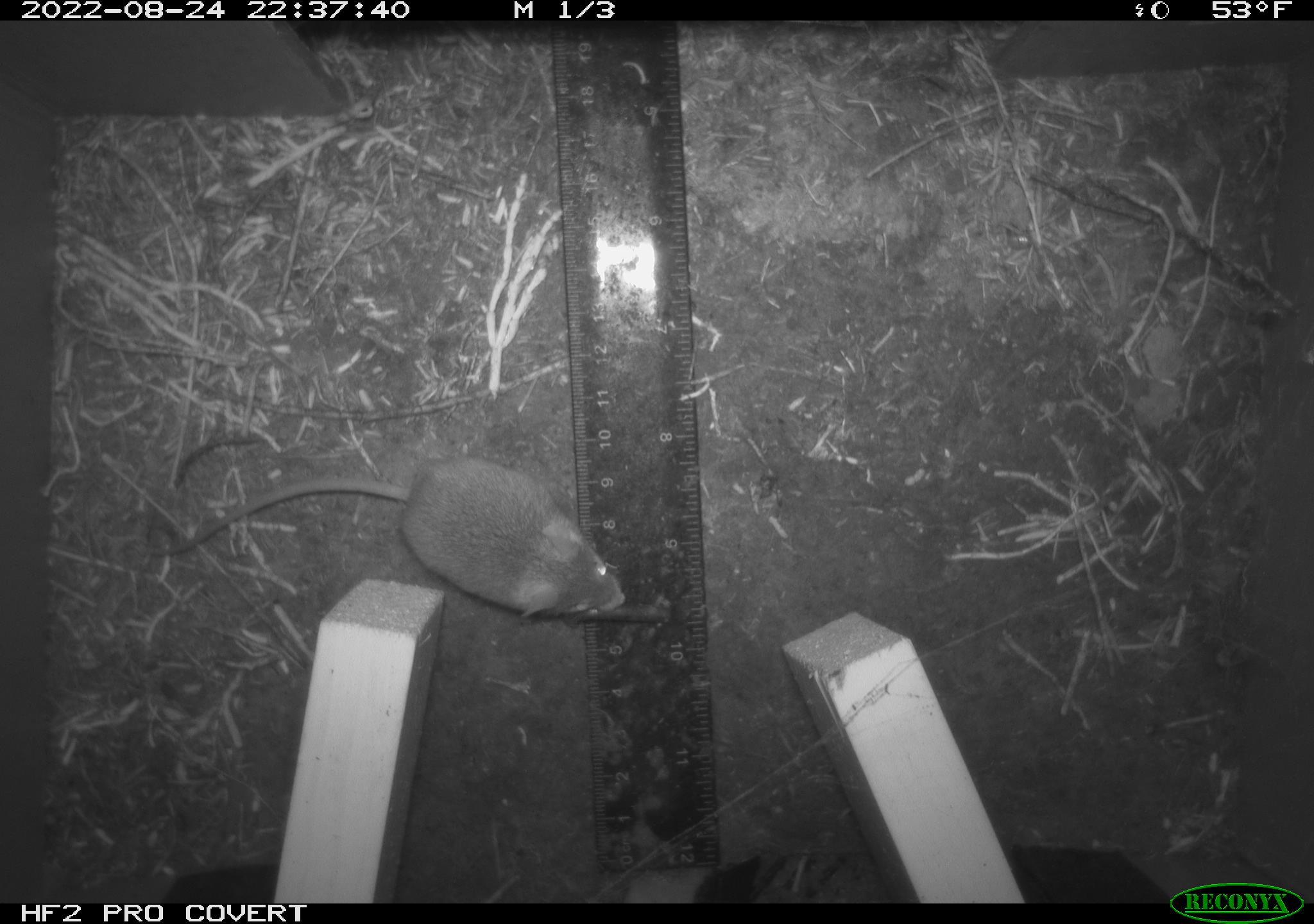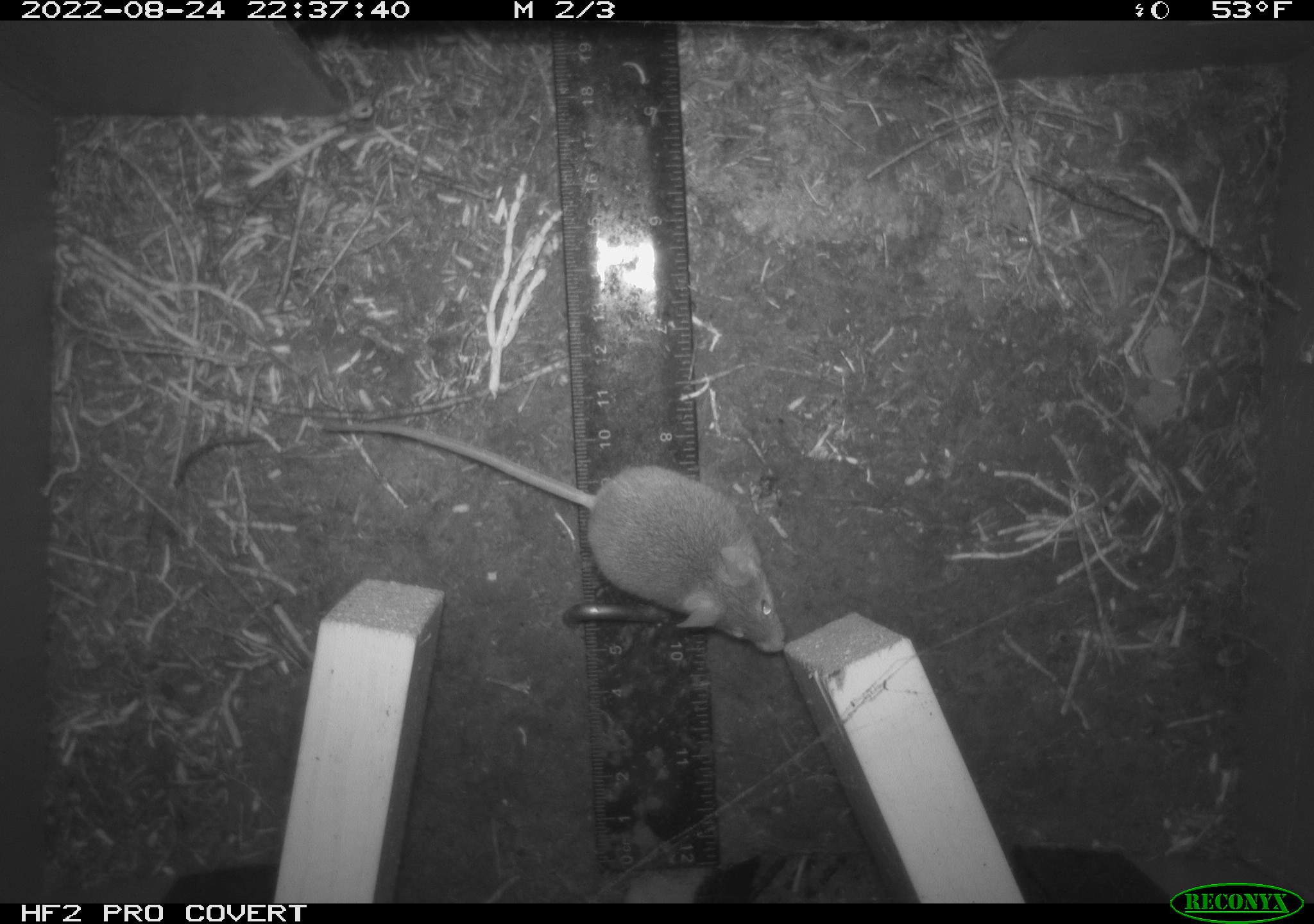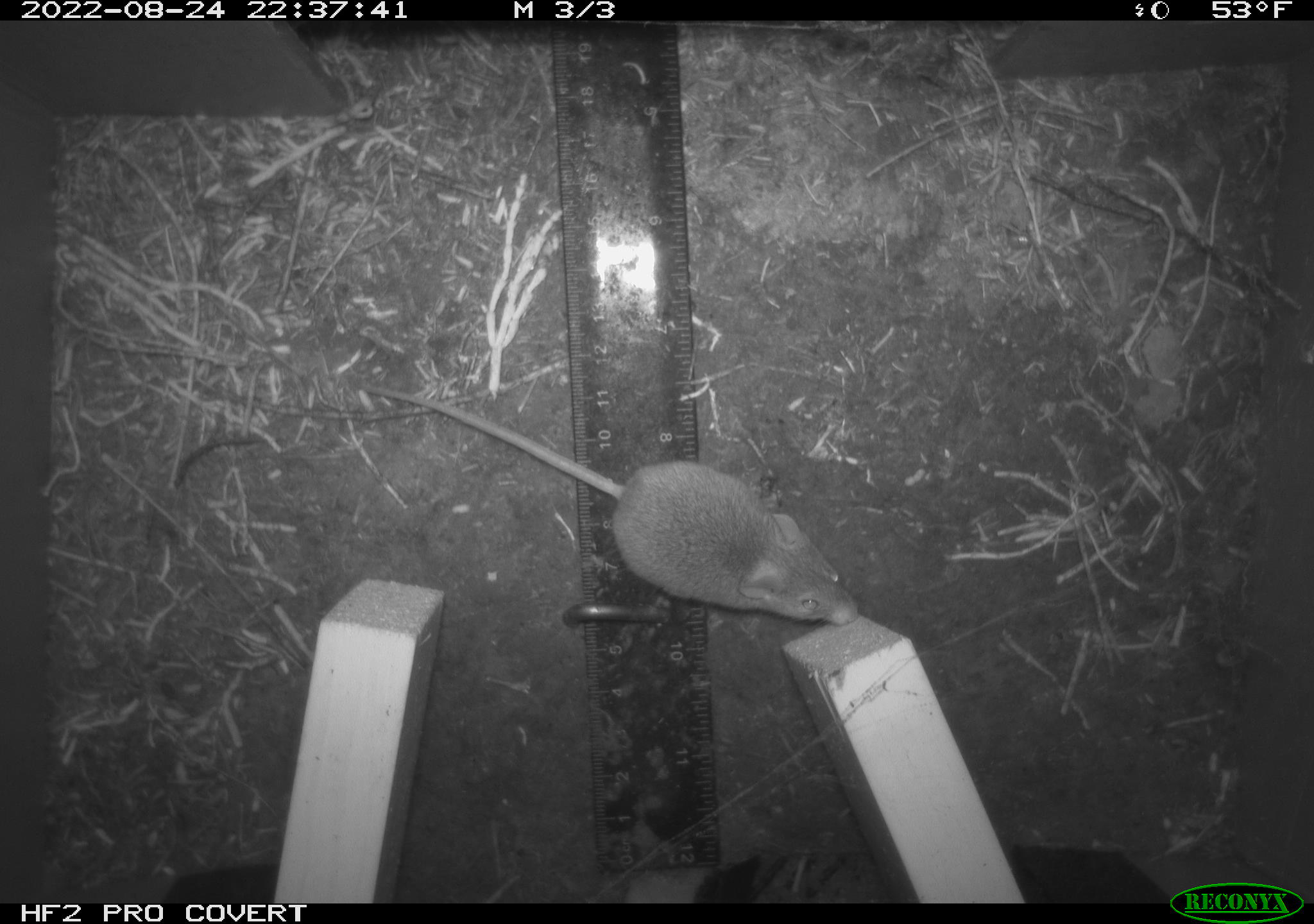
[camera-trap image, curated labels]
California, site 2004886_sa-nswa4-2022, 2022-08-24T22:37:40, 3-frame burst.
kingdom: Animalia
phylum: Chordata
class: Mammalia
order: Rodentia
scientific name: Rodentia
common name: rodent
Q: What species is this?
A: Rodent (Rodentia).